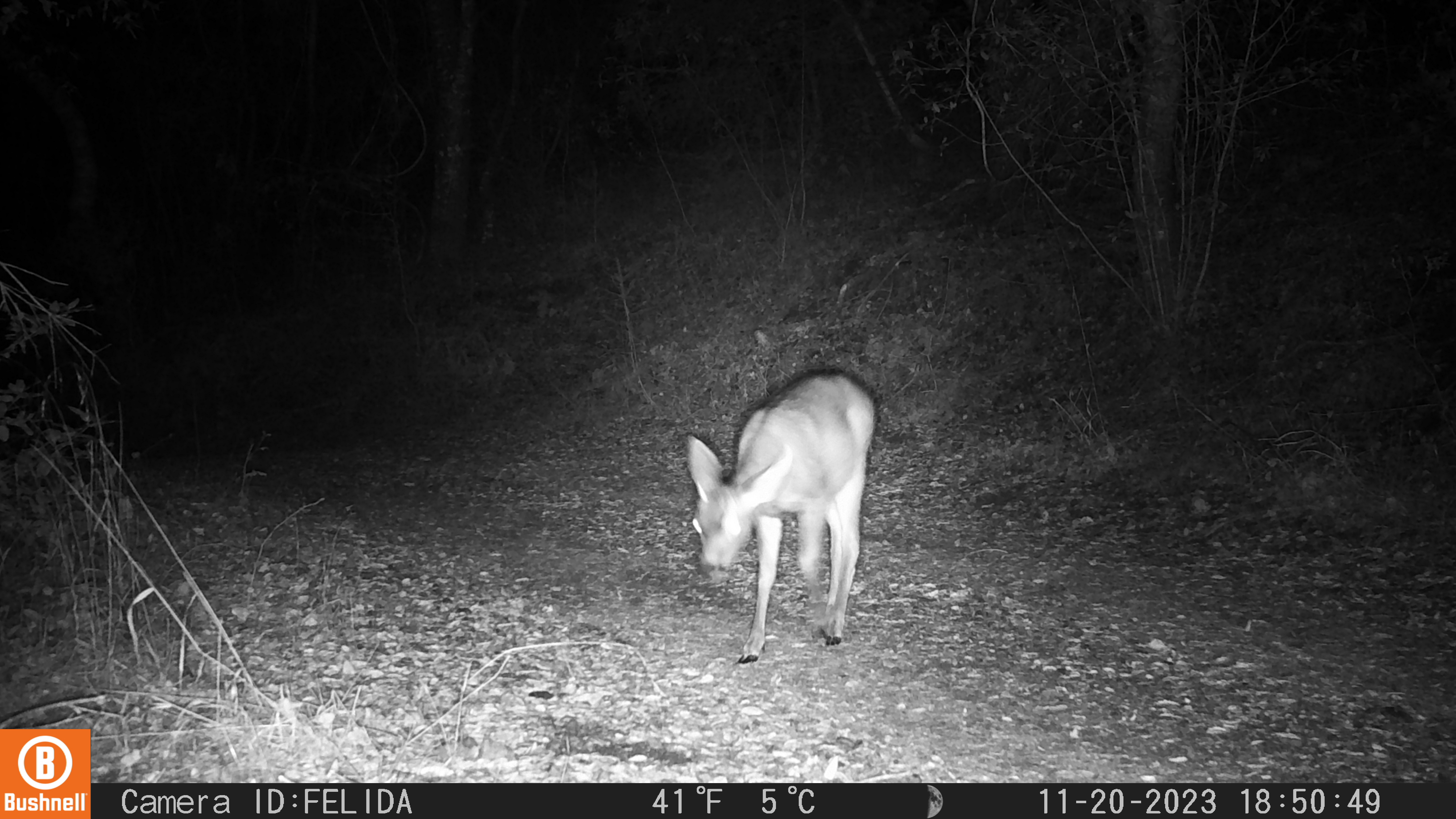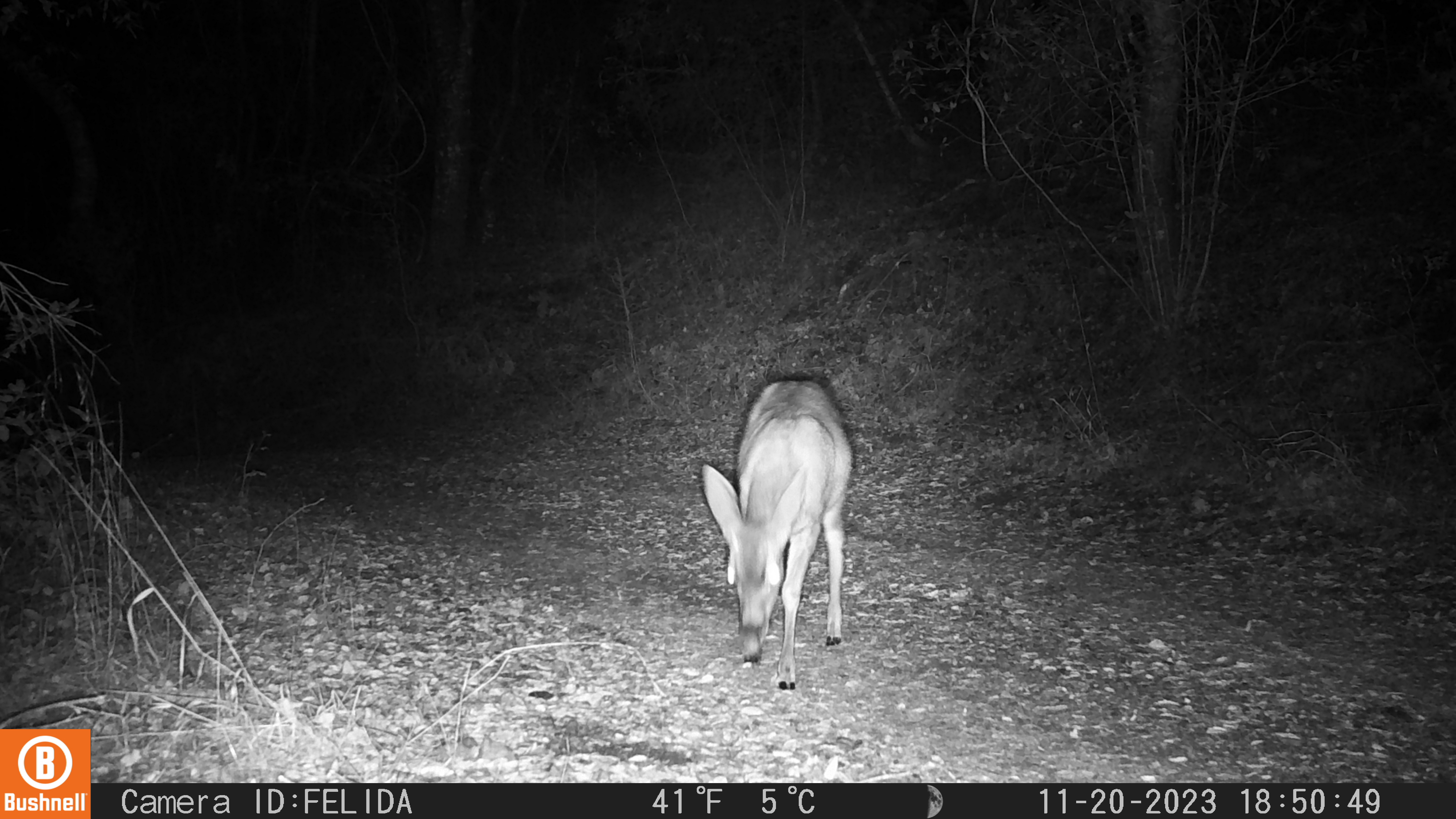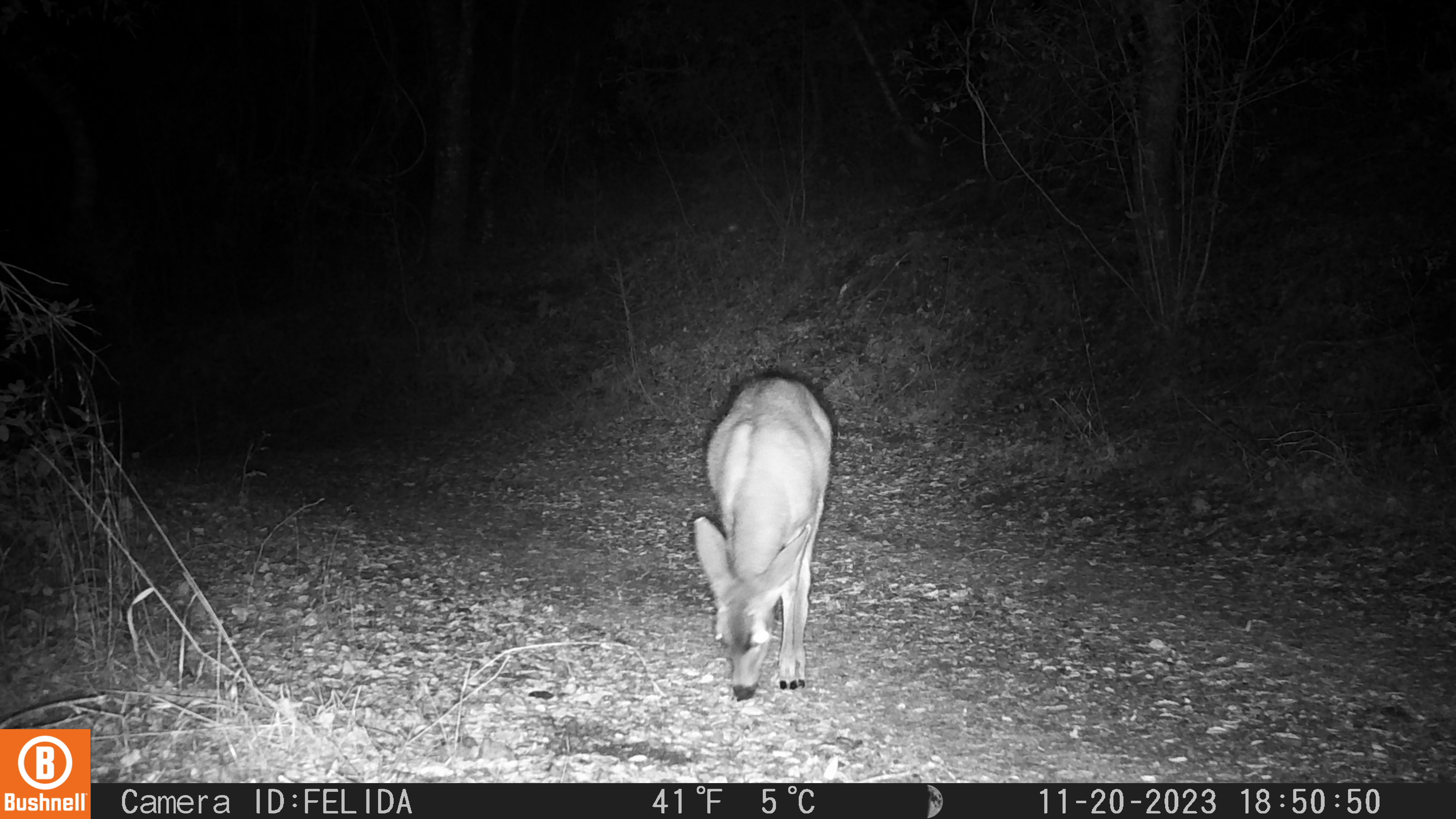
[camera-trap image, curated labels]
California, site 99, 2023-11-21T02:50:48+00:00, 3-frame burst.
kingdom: Animalia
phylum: Chordata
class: Mammalia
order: Artiodactyla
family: Cervidae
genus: Odocoileus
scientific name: Odocoileus hemionus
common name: mule deer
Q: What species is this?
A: Mule deer (Odocoileus hemionus).